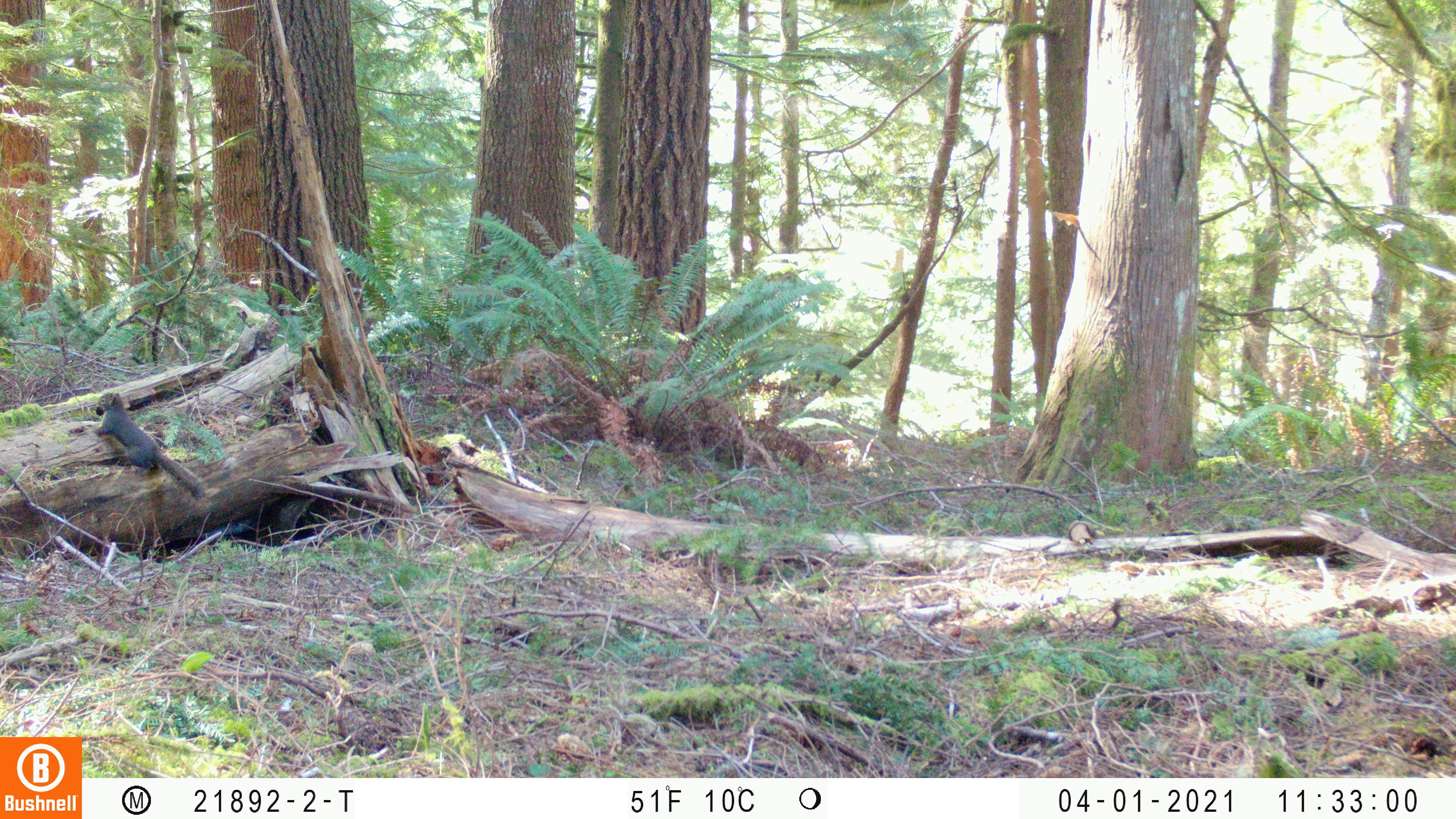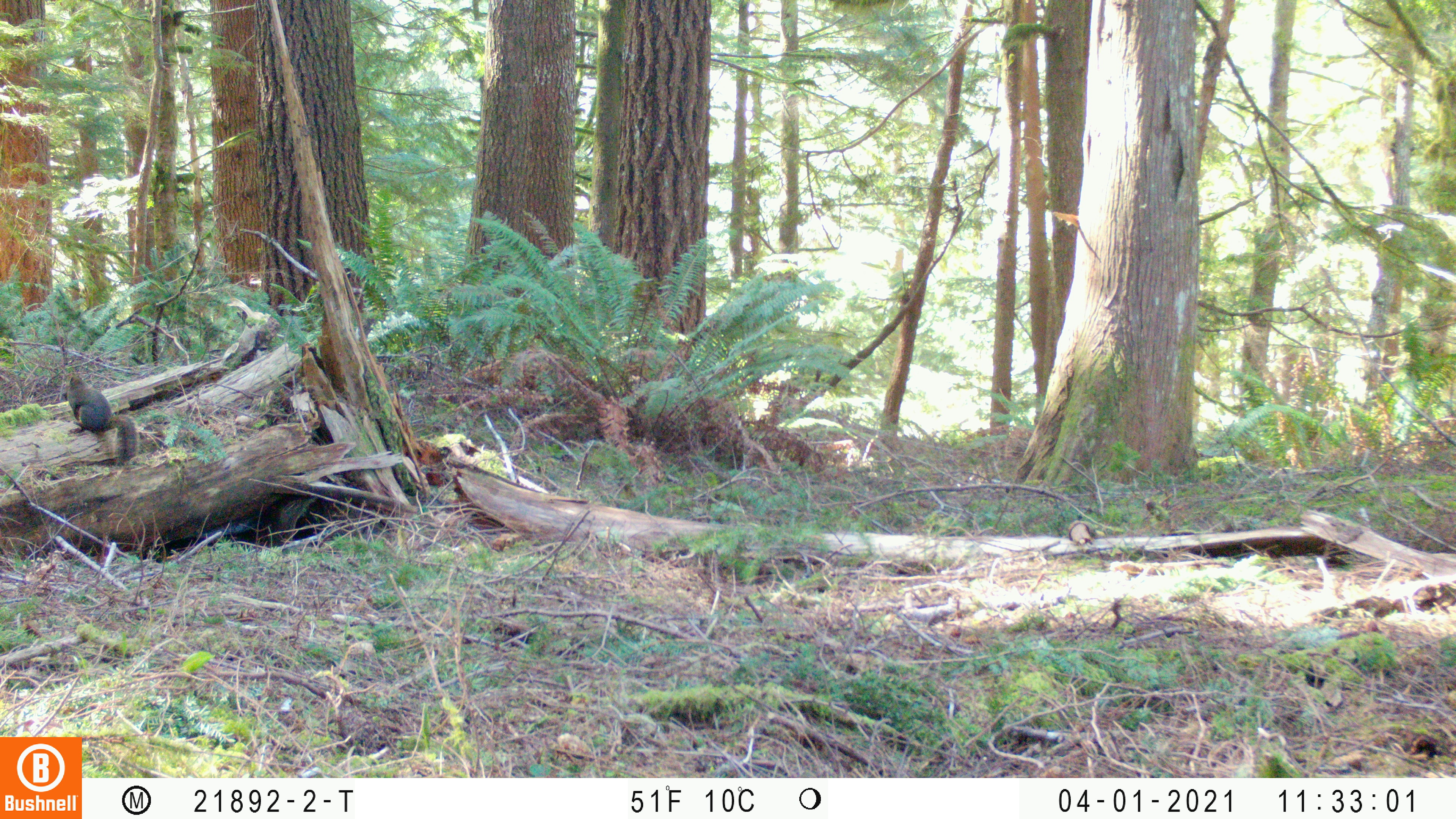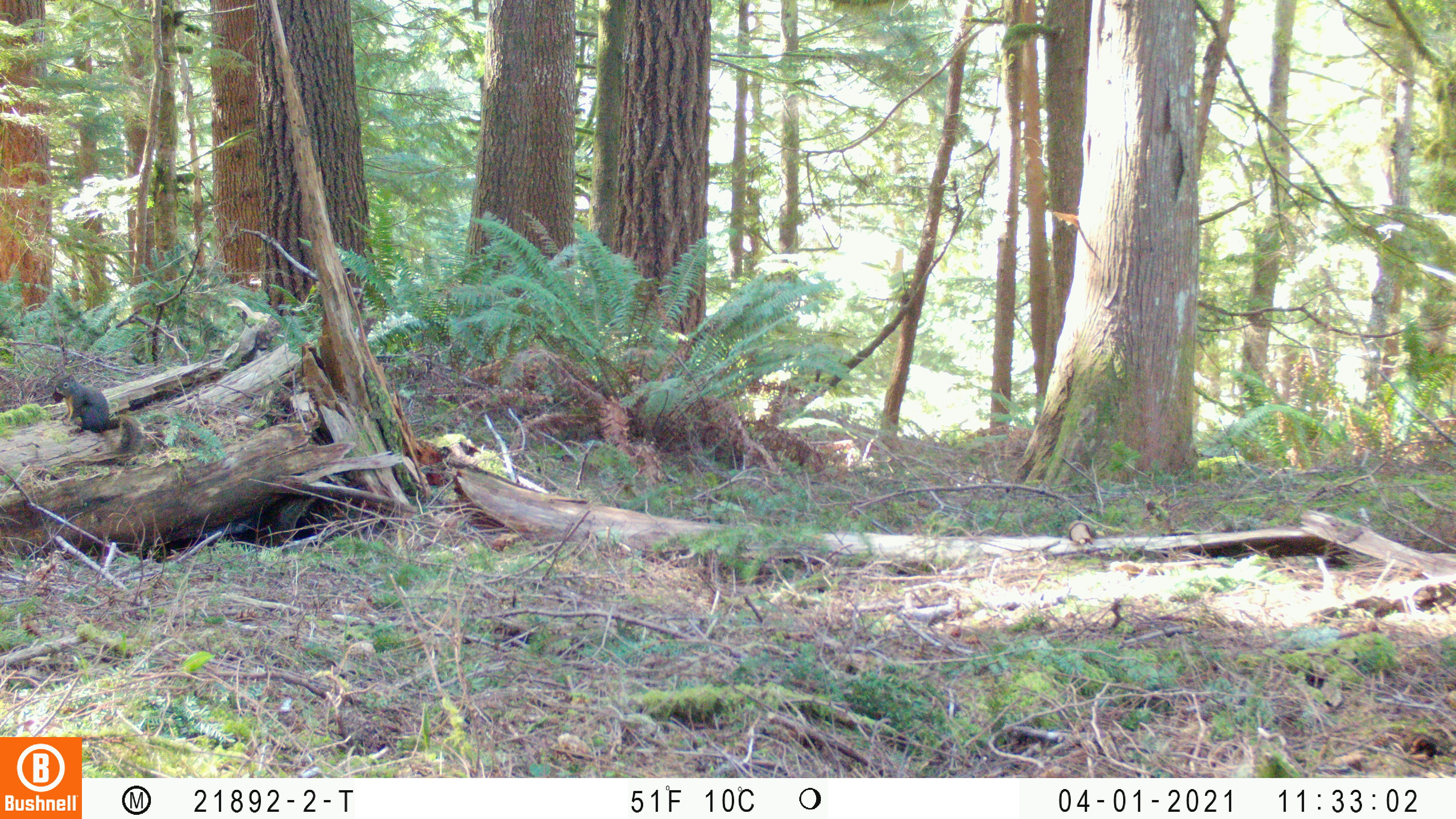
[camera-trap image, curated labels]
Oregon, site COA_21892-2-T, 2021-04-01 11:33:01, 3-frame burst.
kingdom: Animalia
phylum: Chordata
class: Mammalia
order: Rodentia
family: Sciuridae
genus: Tamiasciurus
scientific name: Tamiasciurus douglasii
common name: douglas squirrel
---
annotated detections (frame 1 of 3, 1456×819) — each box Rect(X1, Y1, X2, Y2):
douglas squirrel: Rect(77, 380, 222, 522)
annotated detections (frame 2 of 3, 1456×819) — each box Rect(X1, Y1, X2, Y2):
douglas squirrel: Rect(46, 361, 150, 481)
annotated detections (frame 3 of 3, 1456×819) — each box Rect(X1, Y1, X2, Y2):
douglas squirrel: Rect(39, 361, 150, 474)